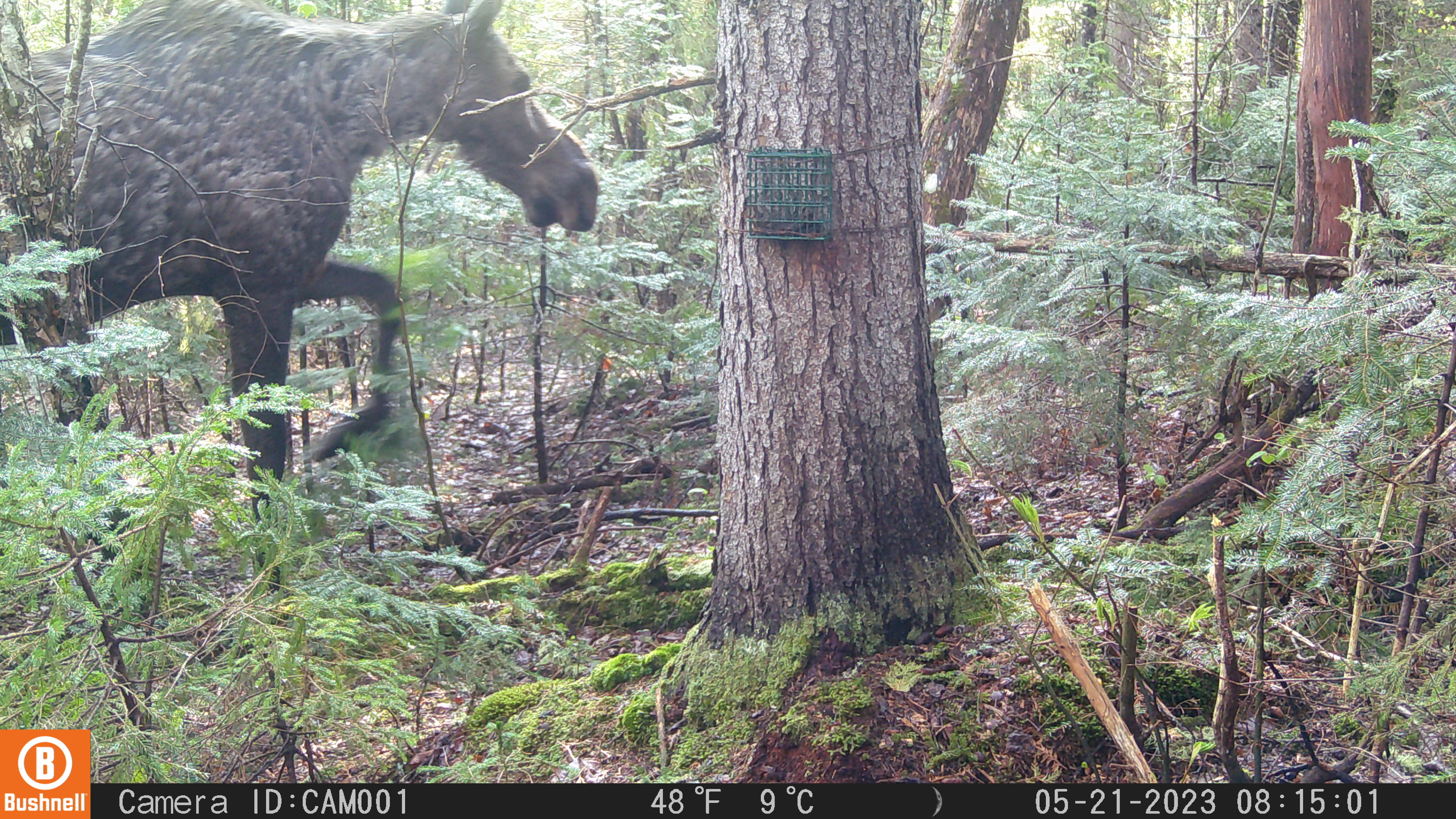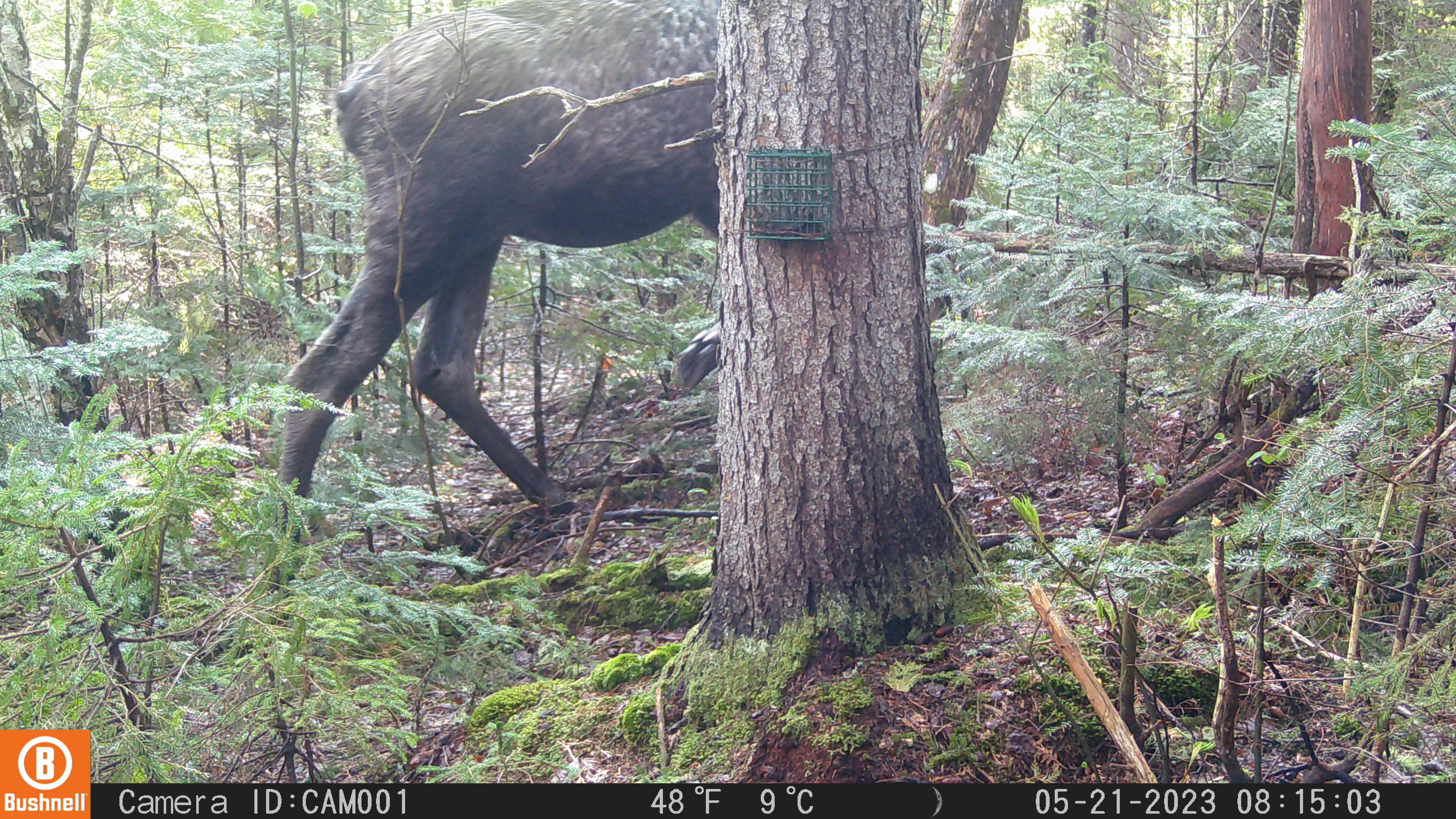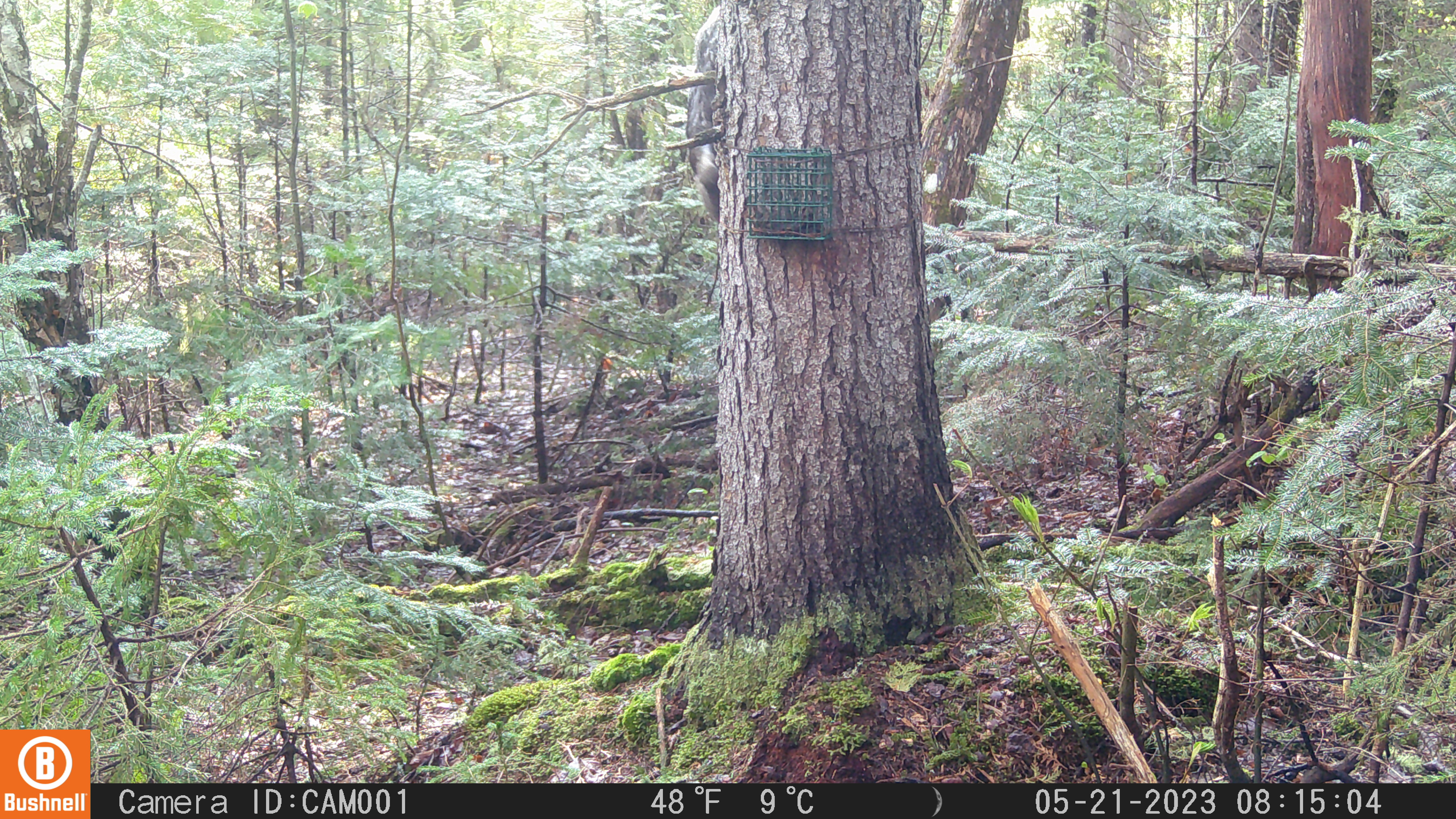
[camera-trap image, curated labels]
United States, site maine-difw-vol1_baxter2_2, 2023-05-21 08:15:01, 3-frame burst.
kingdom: Animalia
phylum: Chordata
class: Mammalia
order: Artiodactyla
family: Cervidae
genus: Alces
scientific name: Alces alces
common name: moose